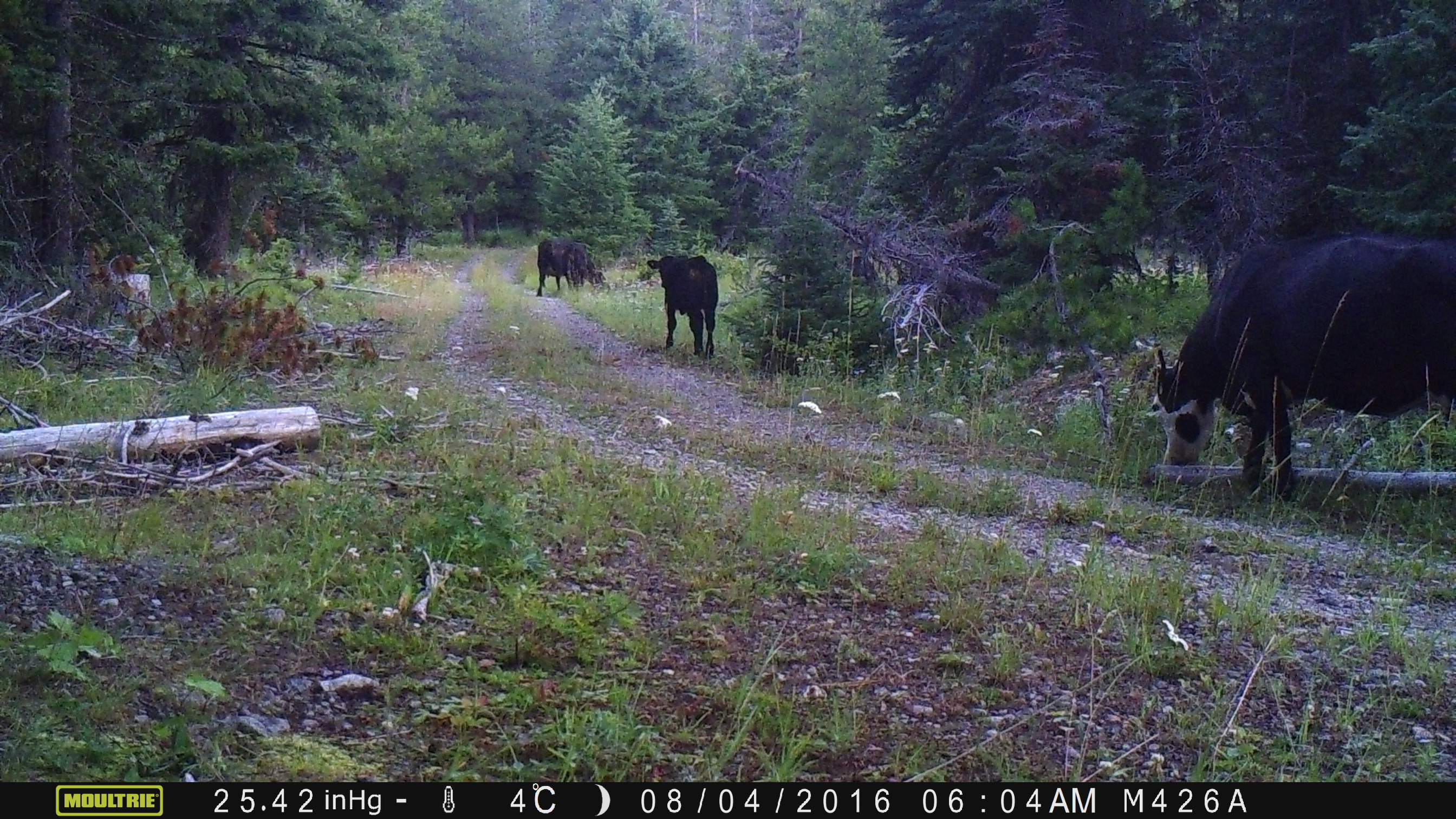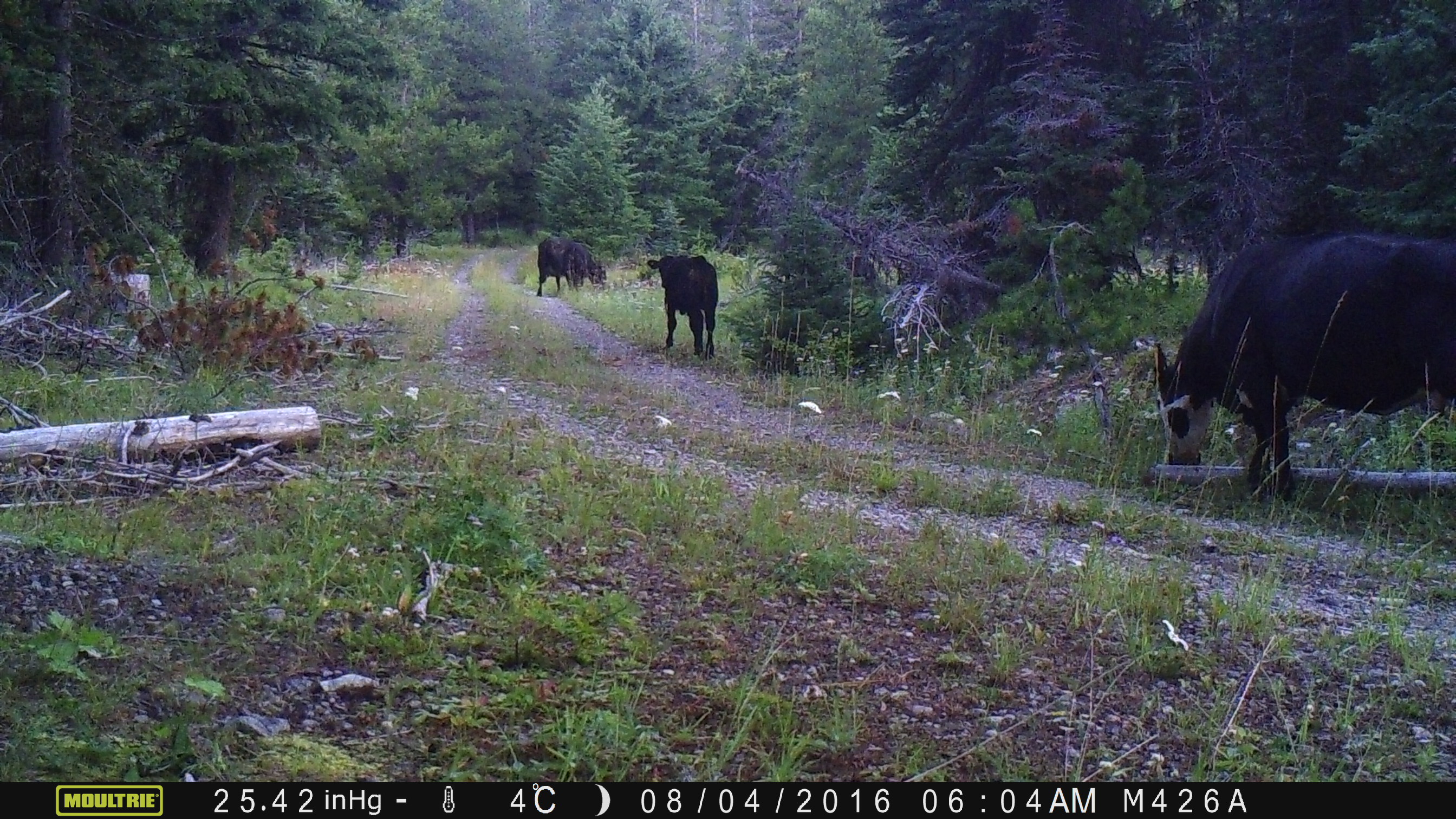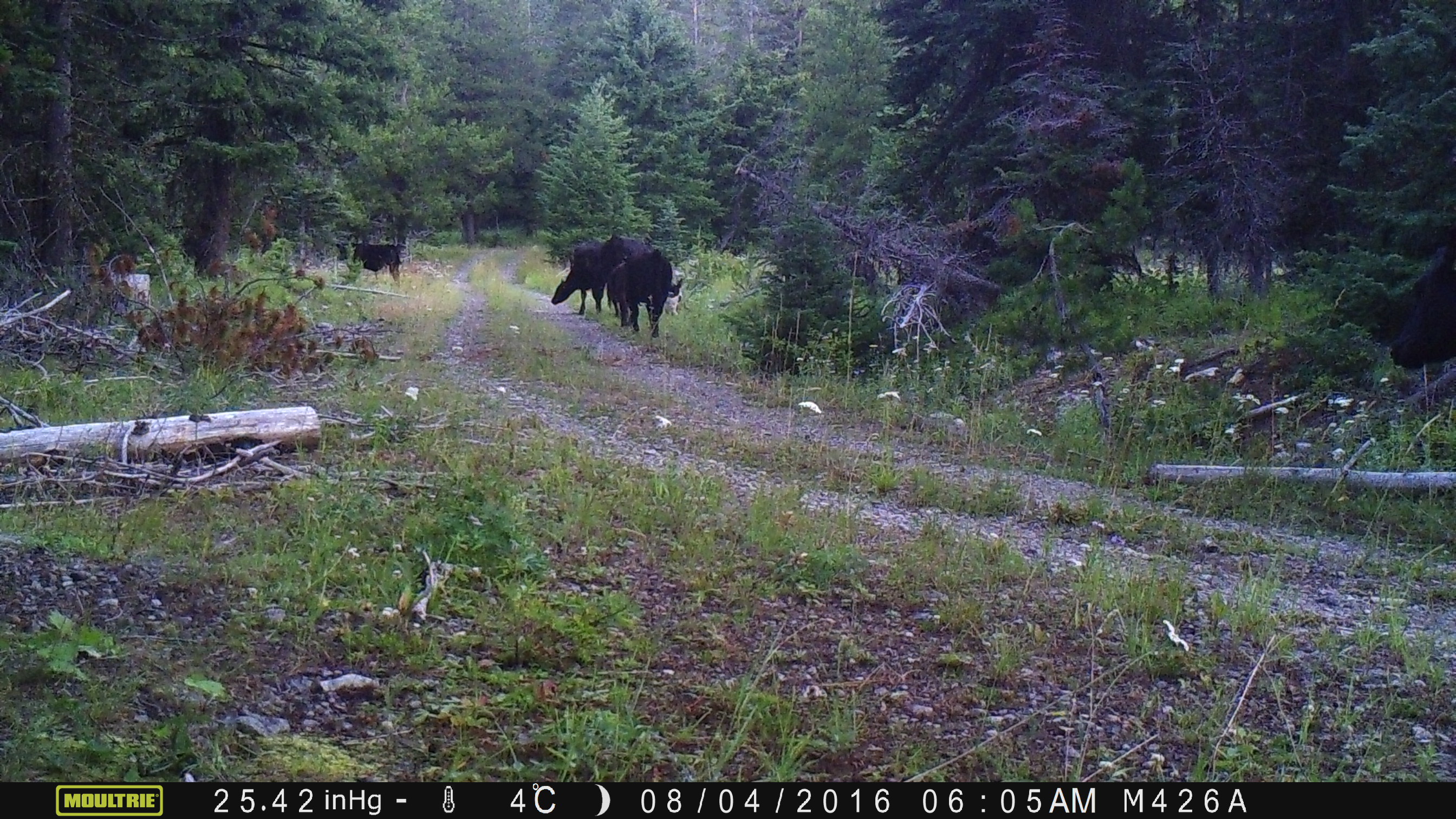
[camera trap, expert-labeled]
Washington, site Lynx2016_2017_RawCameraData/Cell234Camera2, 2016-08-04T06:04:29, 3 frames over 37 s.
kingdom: Animalia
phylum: Chordata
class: Mammalia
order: Artiodactyla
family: Bovidae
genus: Bos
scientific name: Bos taurus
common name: domestic cattle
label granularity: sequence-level